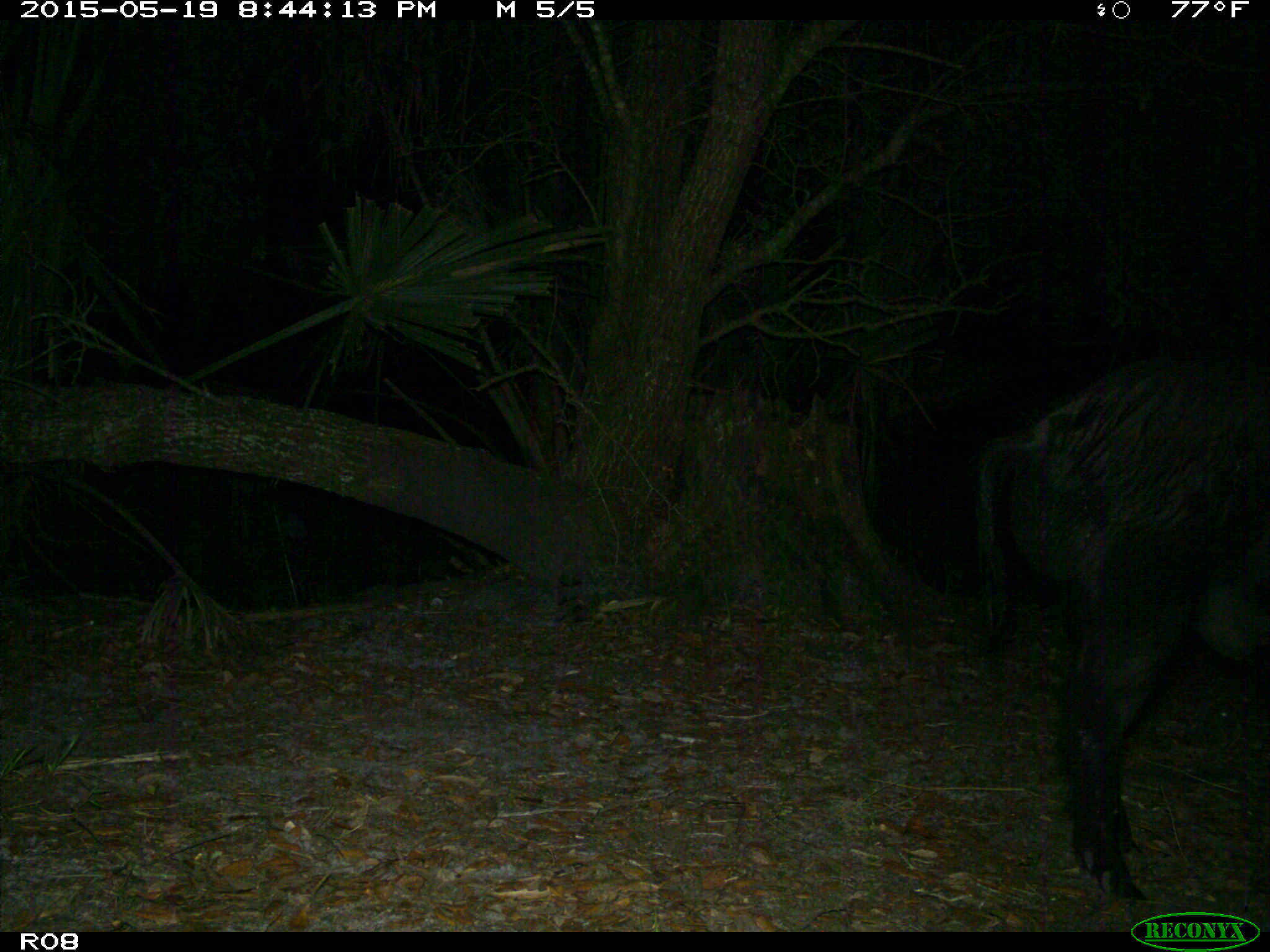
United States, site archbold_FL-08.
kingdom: Animalia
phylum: Chordata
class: Mammalia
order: Artiodactyla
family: Suidae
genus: Sus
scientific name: Sus scrofa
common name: wild boar